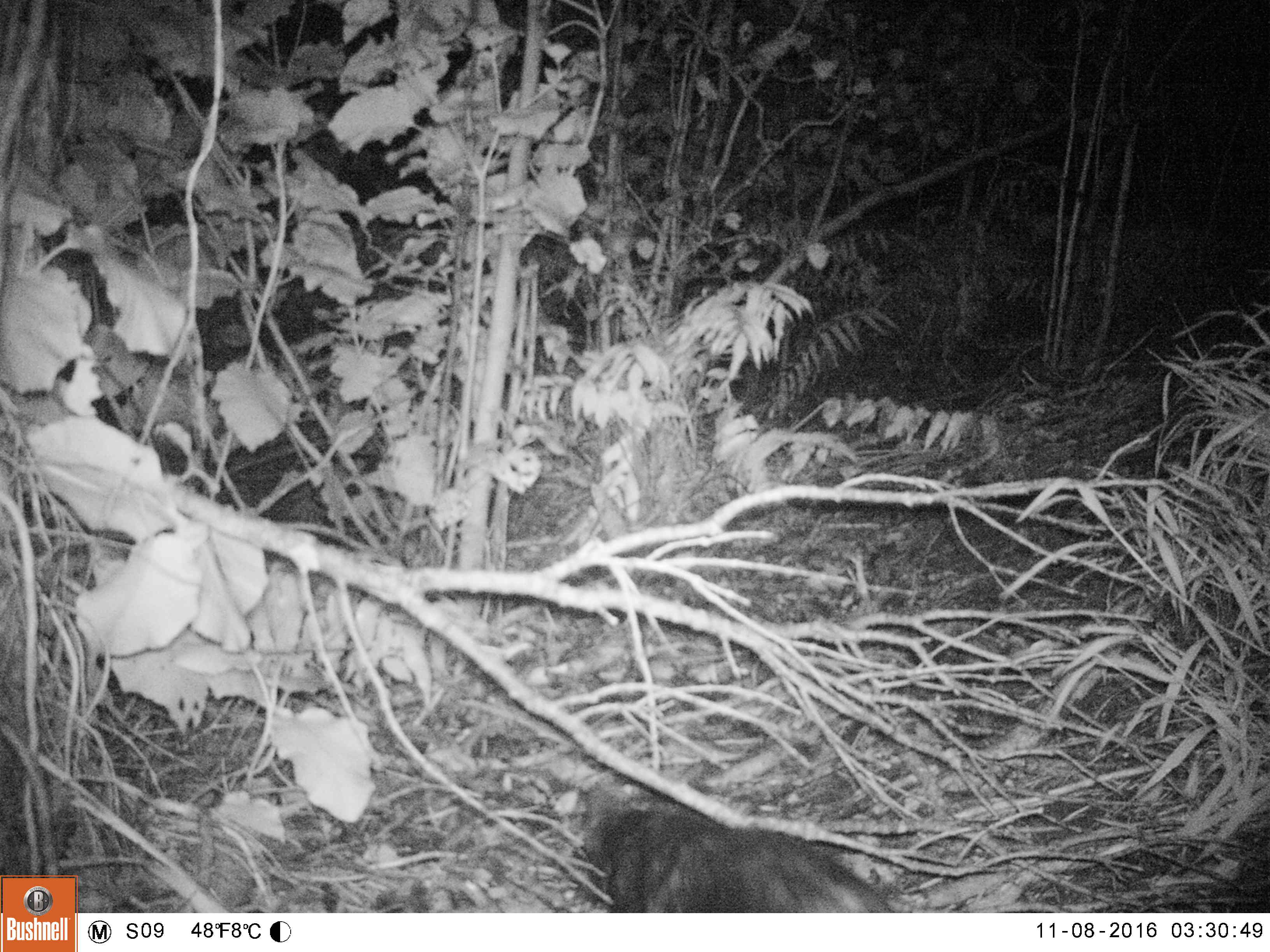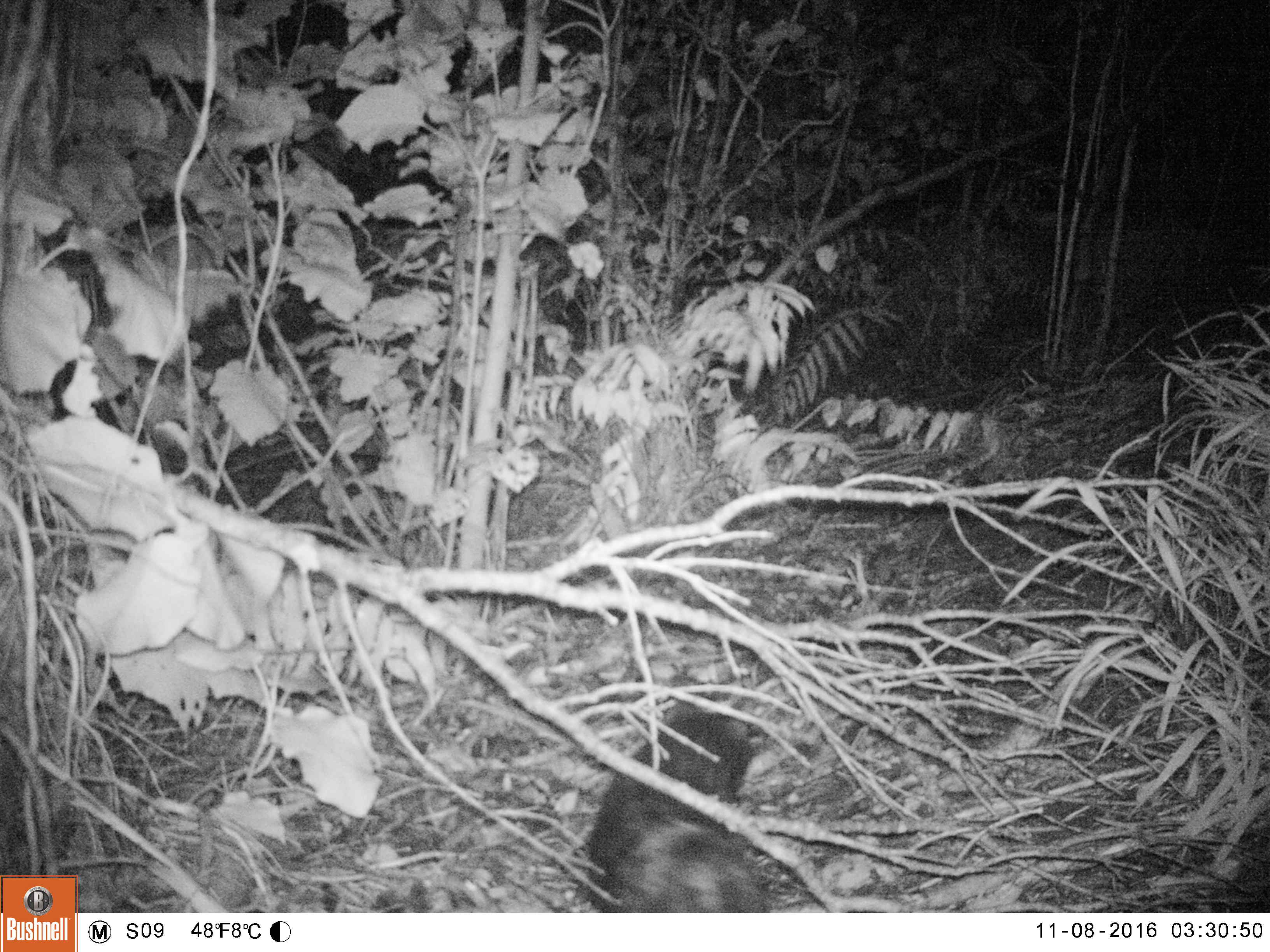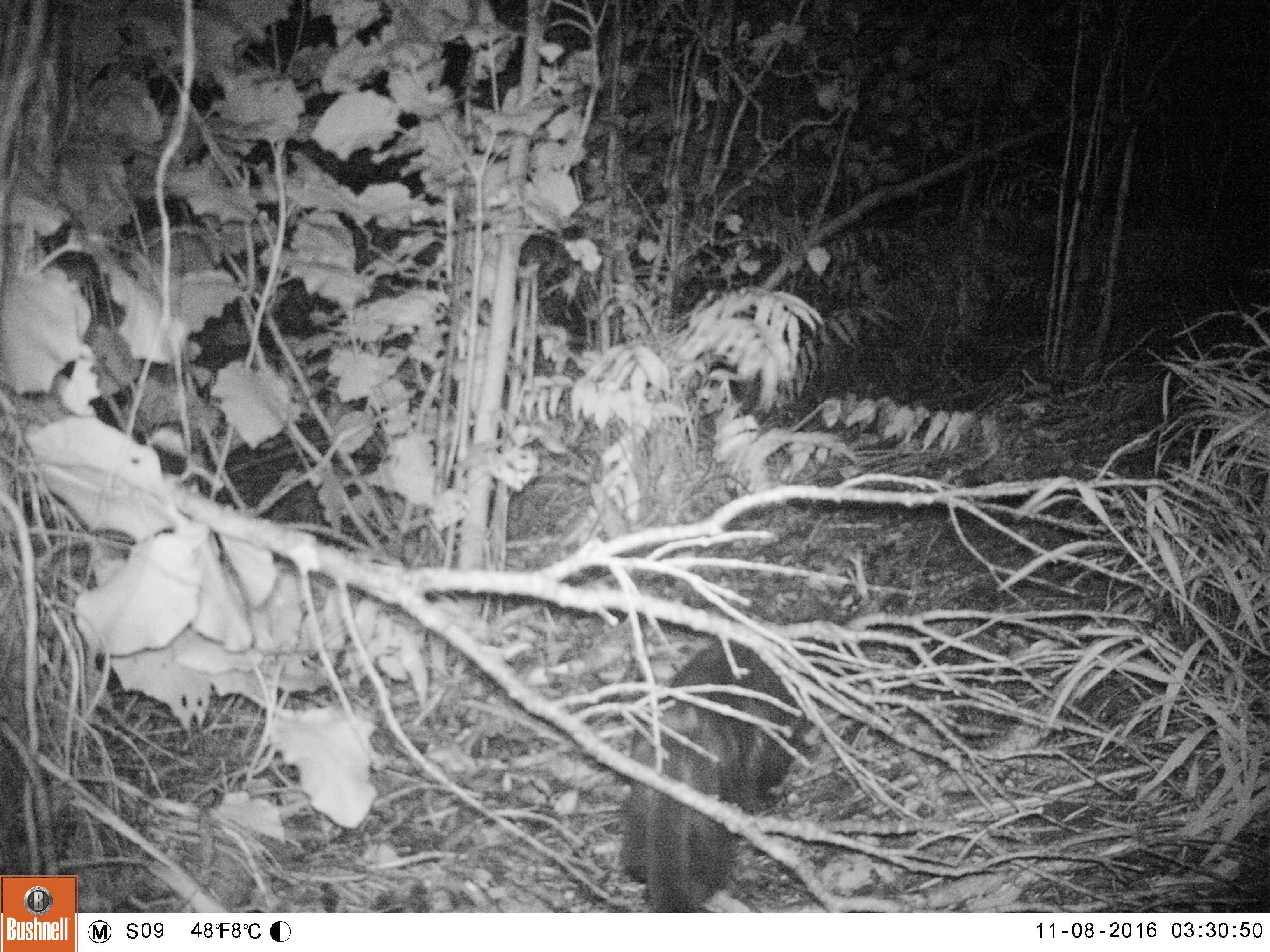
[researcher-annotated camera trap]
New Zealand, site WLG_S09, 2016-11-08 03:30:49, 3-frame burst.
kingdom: Animalia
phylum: Chordata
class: Mammalia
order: Carnivora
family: Felidae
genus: Felis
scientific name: Felis catus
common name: domestic cat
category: cat